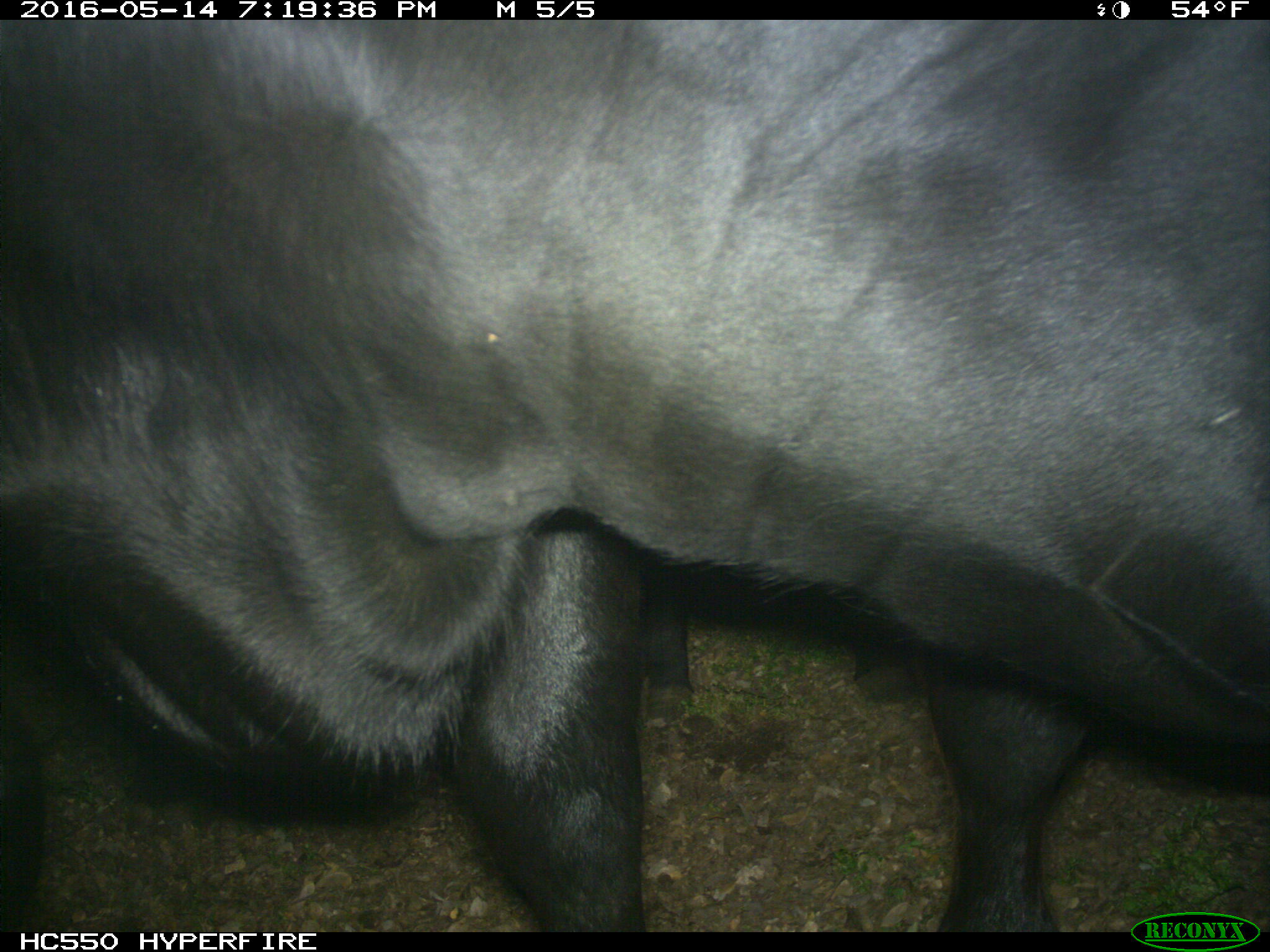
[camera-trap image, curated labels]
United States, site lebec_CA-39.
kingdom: Animalia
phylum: Chordata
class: Mammalia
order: Artiodactyla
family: Bovidae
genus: Bos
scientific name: Bos taurus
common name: domestic cow